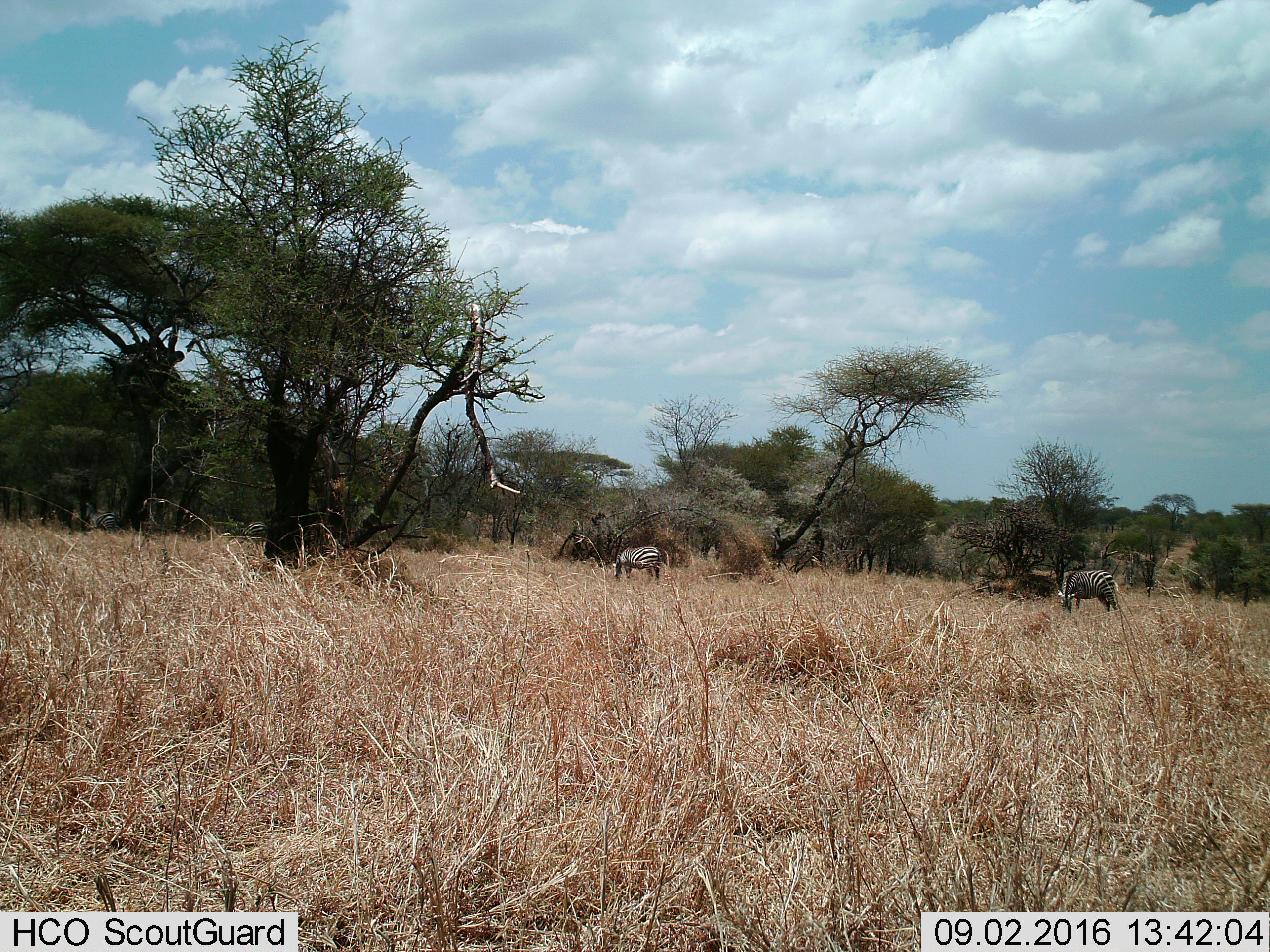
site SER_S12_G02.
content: unidentified animal